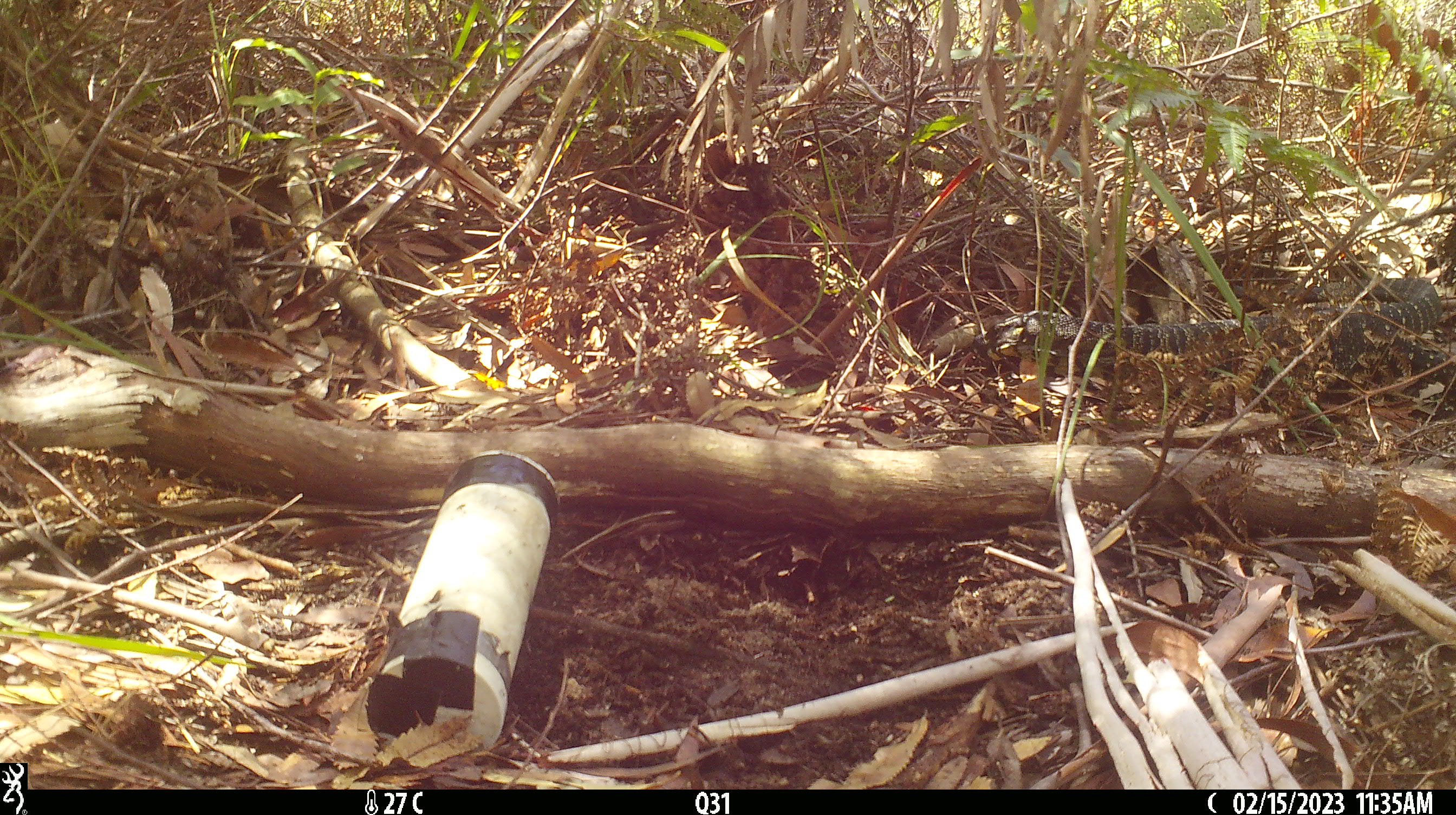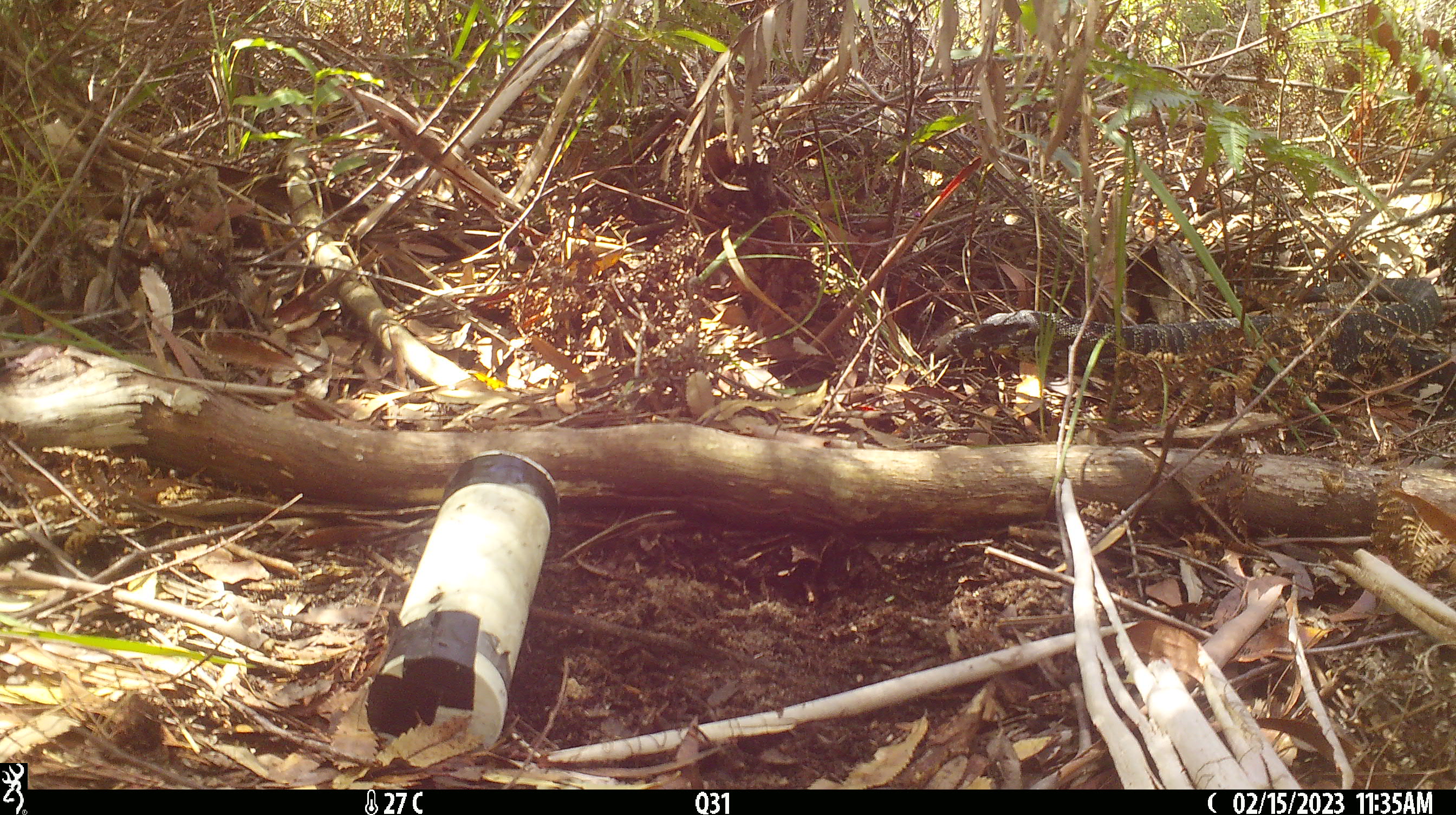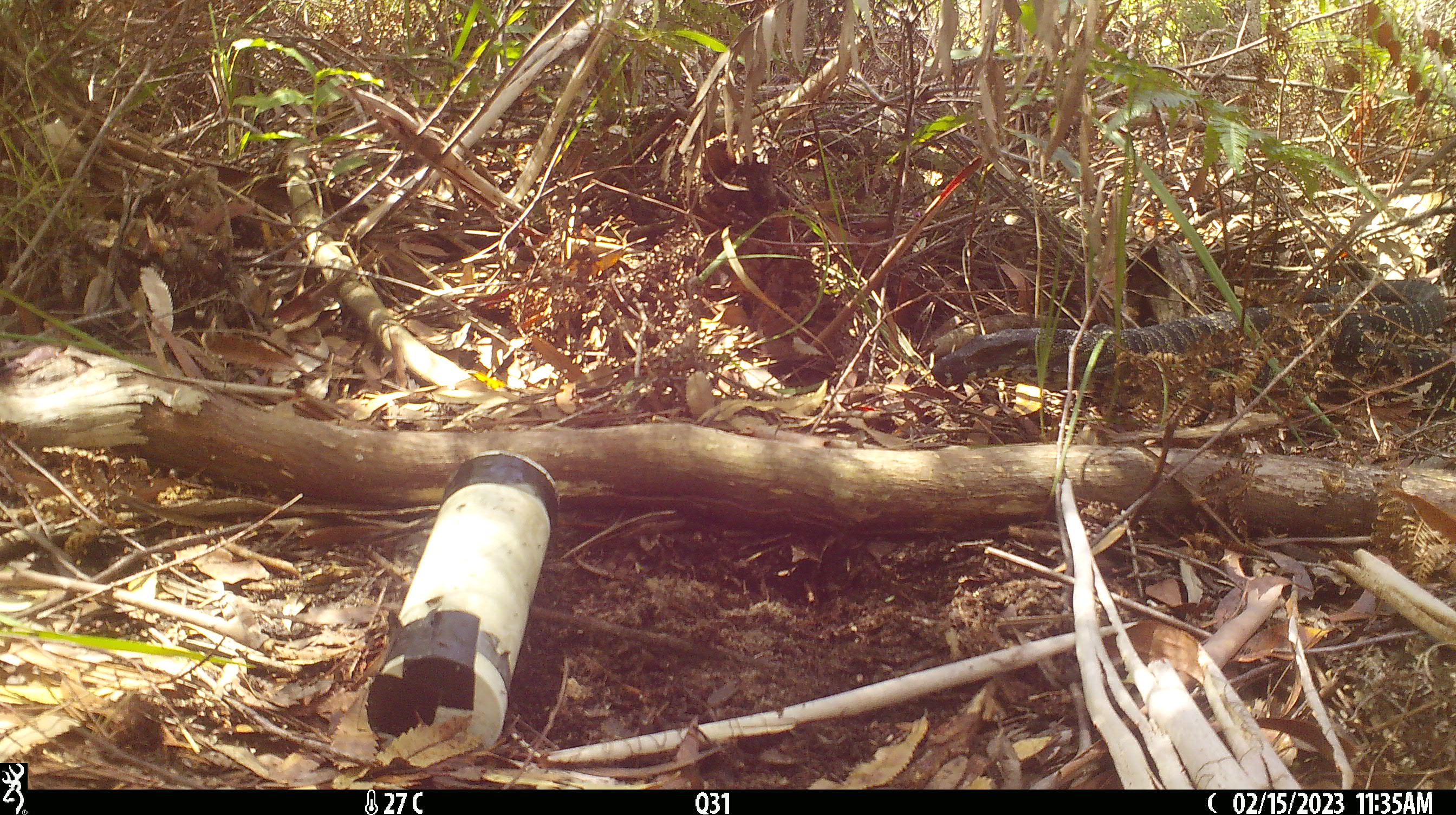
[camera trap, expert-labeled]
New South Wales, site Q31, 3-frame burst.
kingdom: Animalia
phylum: Chordata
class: Reptilia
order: Squamata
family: Varanidae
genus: Varanus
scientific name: Varanus varius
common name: lace monitor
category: goanna